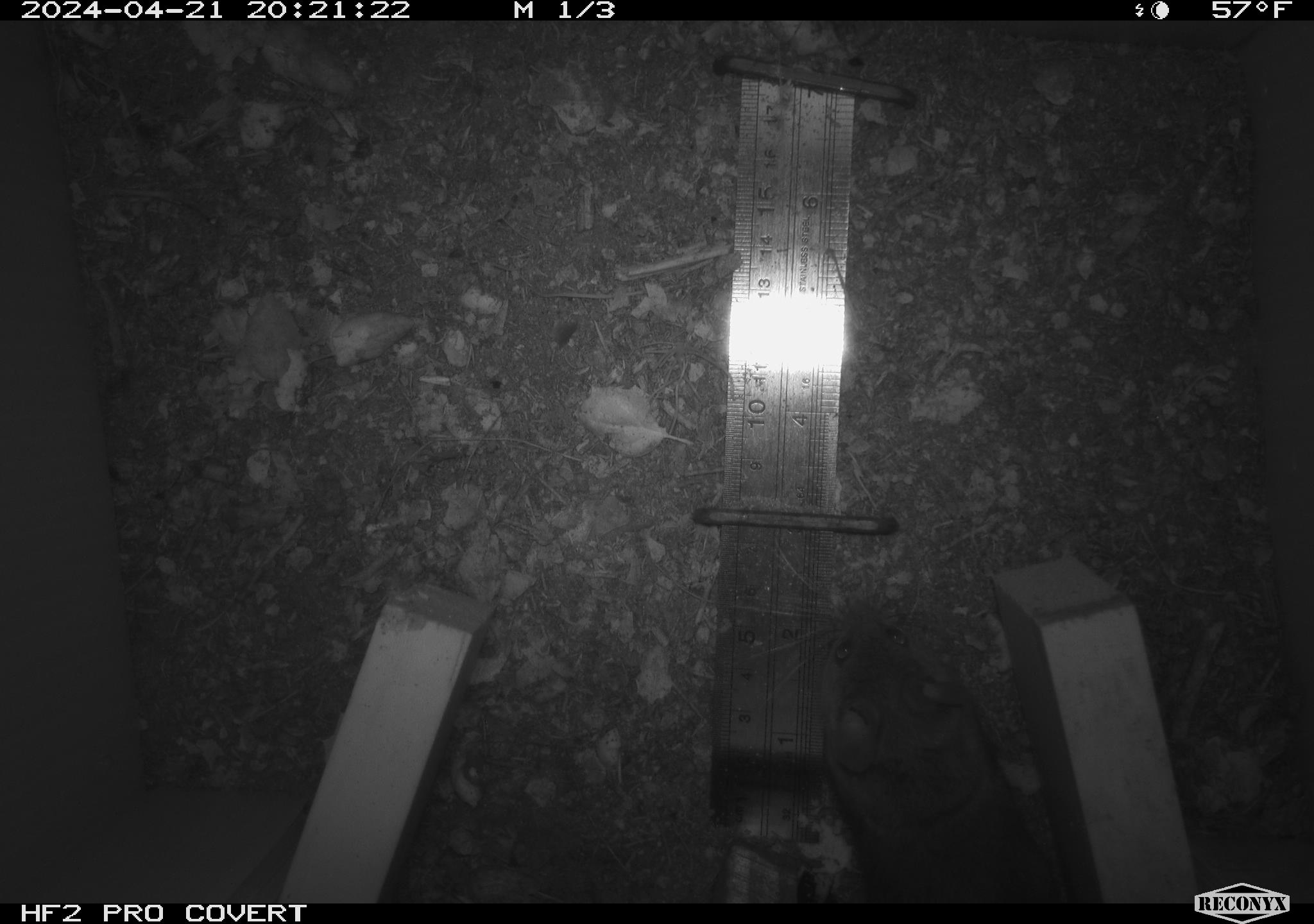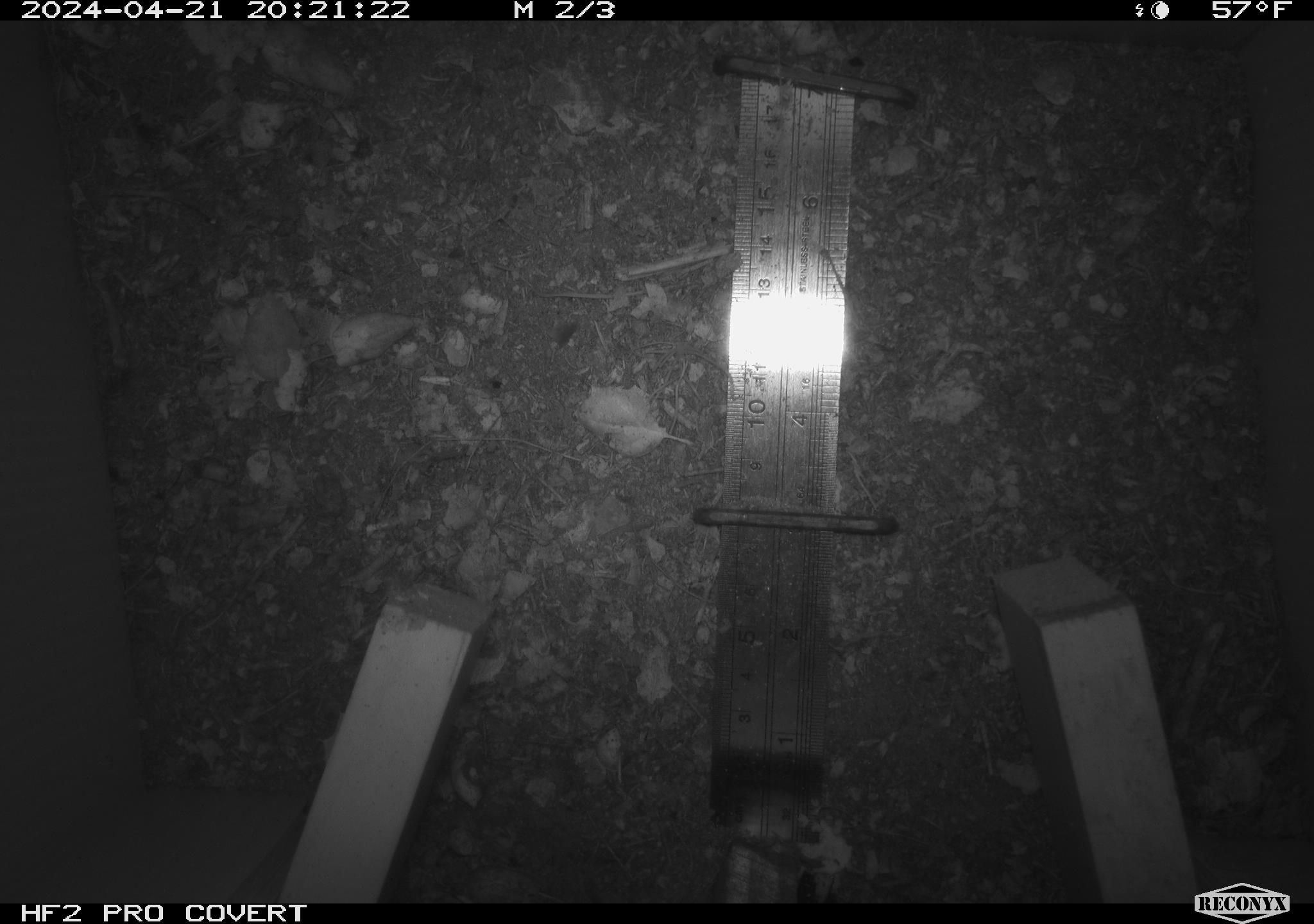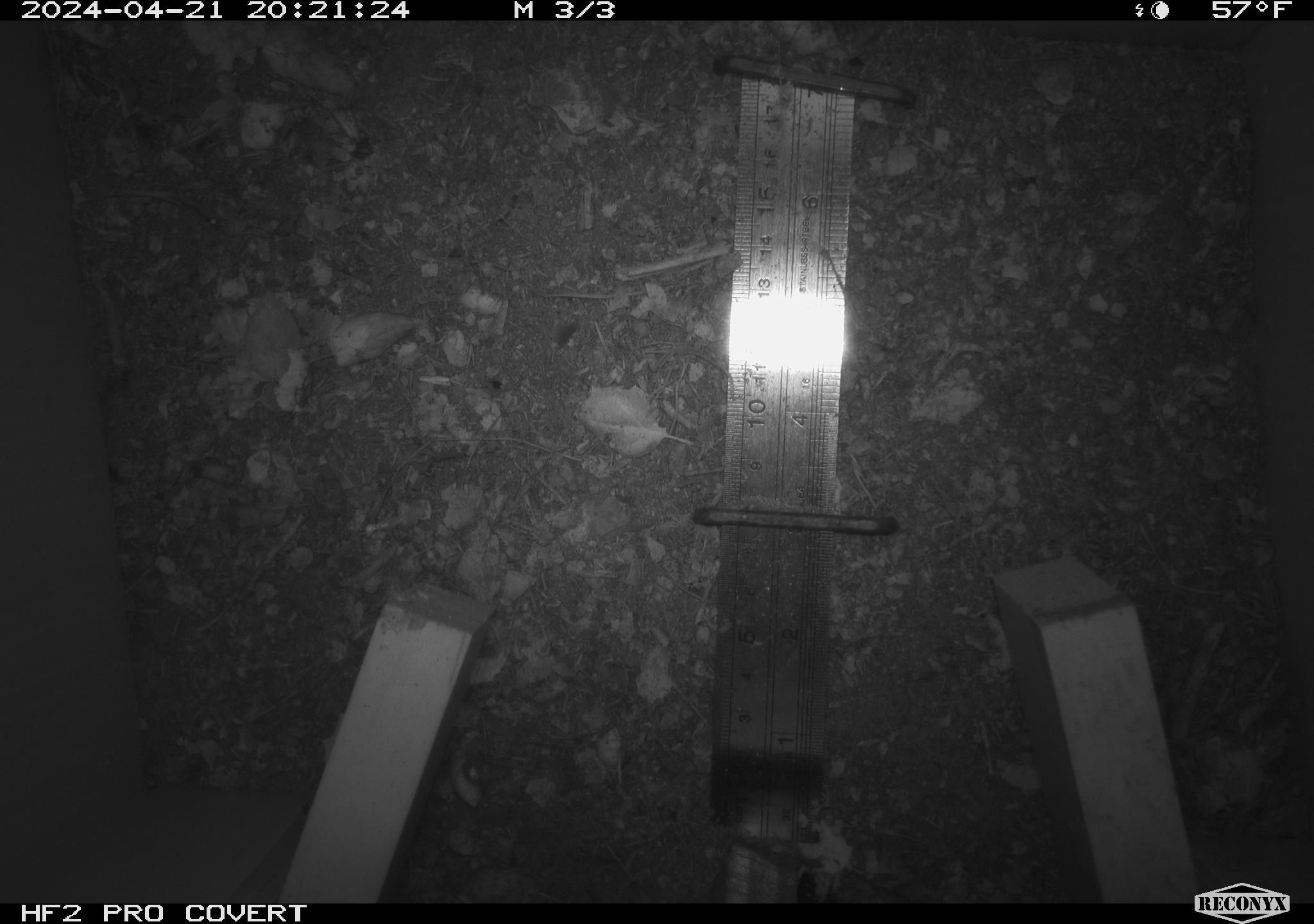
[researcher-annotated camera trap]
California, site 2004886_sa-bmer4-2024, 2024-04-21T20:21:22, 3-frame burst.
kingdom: Animalia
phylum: Chordata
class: Mammalia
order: Rodentia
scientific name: Rodentia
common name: mouse species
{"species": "mouse species (Rodentia)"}